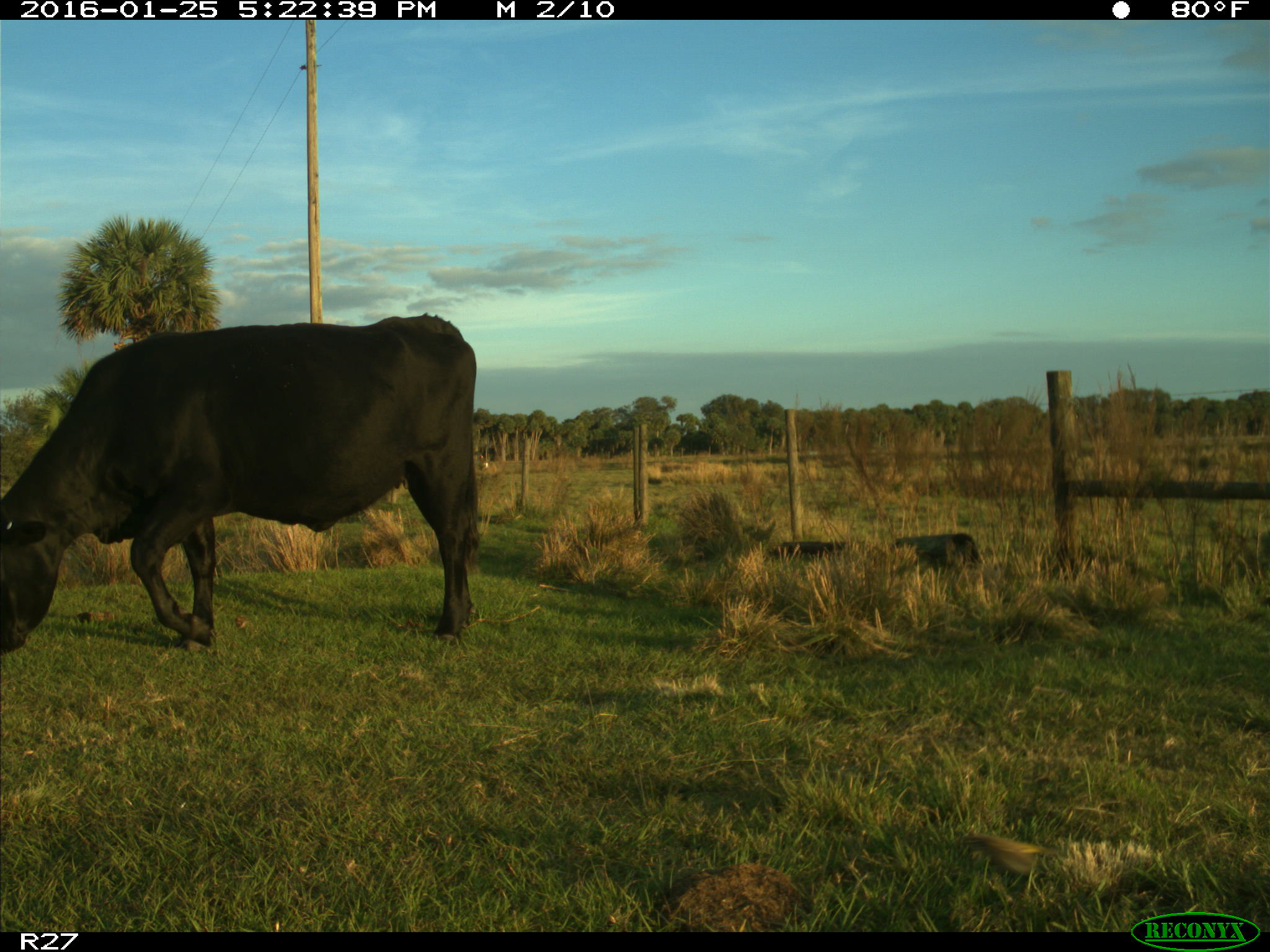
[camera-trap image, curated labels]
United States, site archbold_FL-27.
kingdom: Animalia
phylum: Chordata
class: Mammalia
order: Artiodactyla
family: Bovidae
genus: Bos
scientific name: Bos taurus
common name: domestic cow